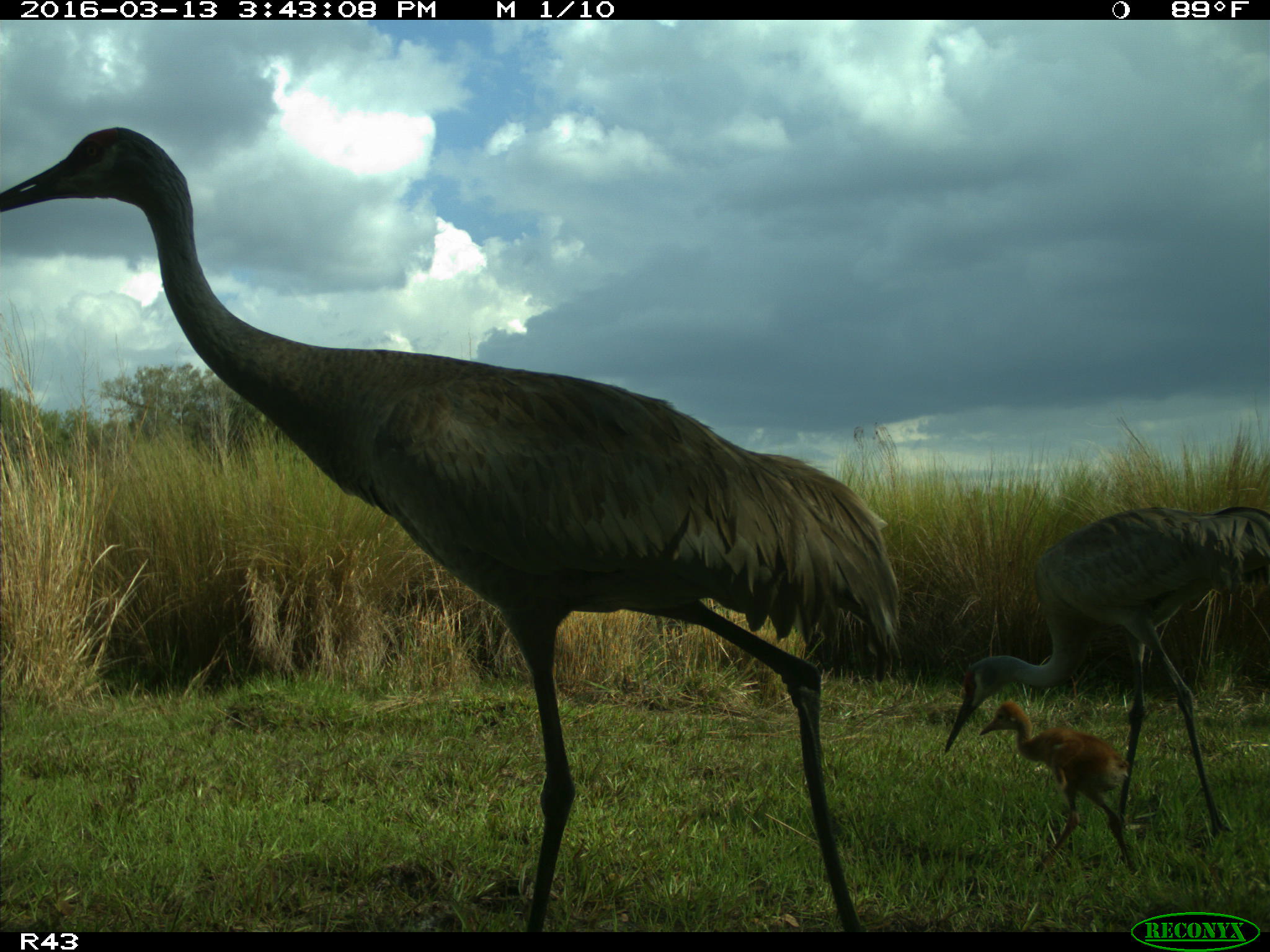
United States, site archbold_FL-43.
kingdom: Animalia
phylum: Chordata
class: Aves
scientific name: Aves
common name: birds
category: unidentified bird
Unidentified bird (birds) (Aves).